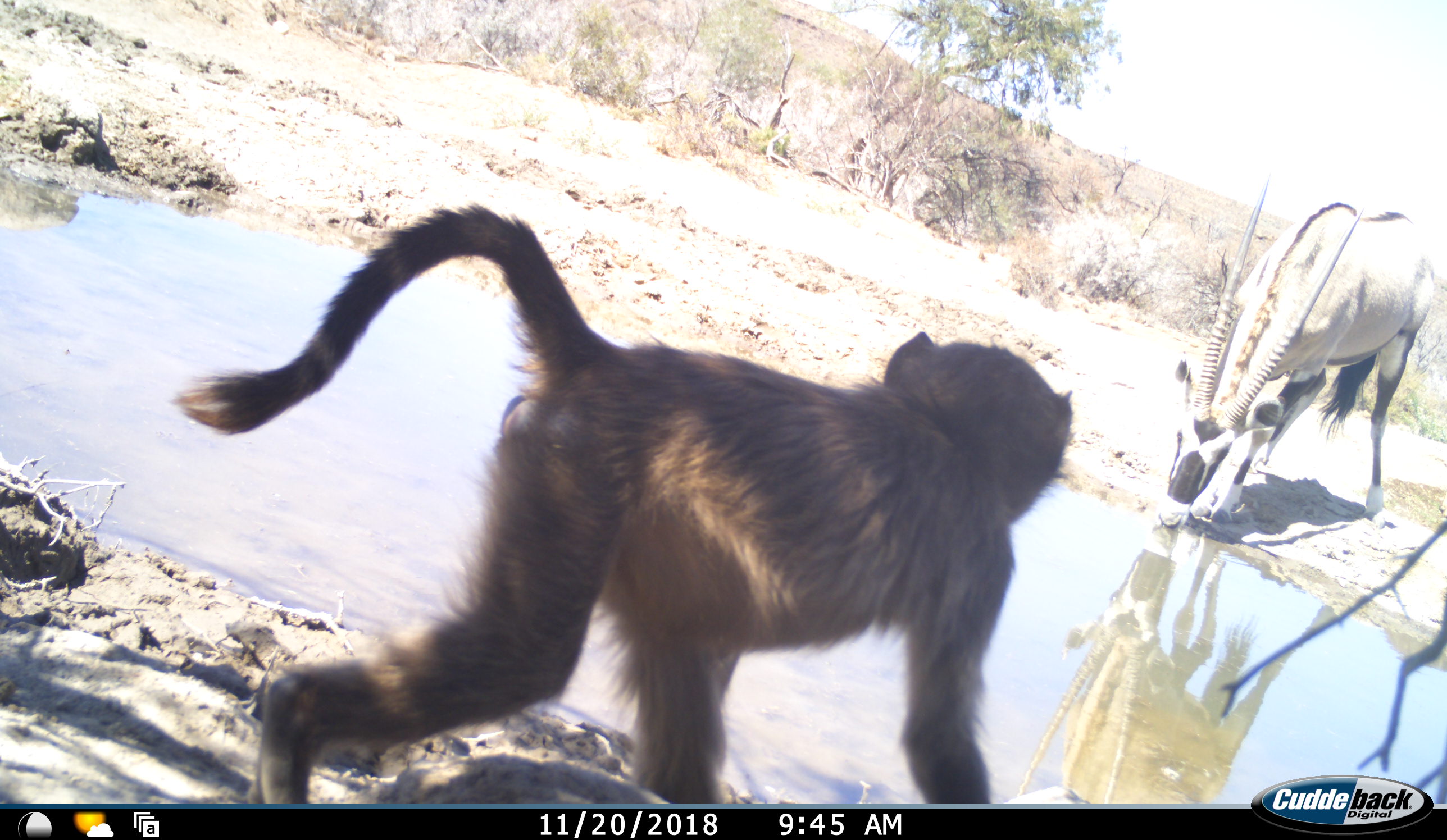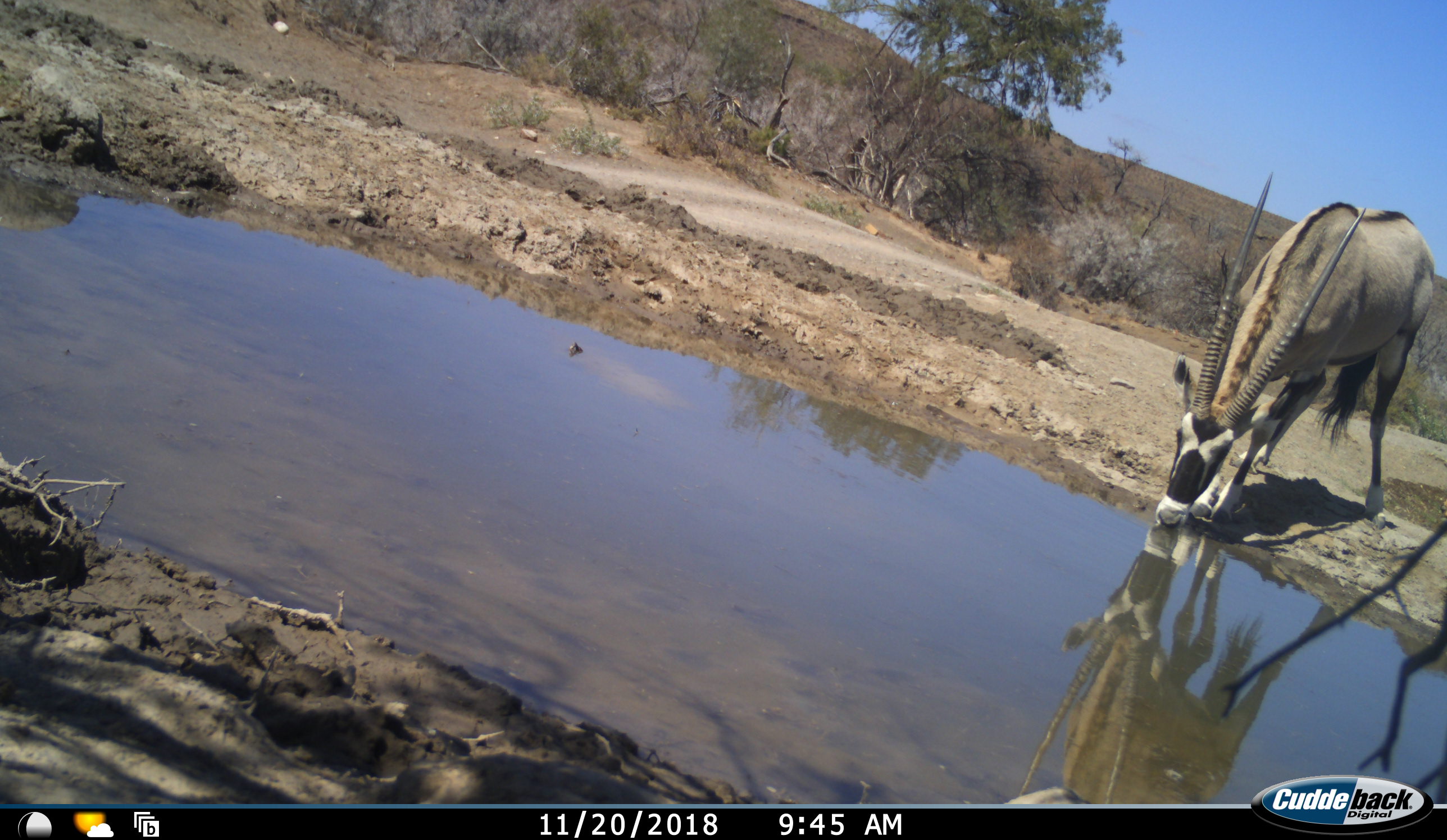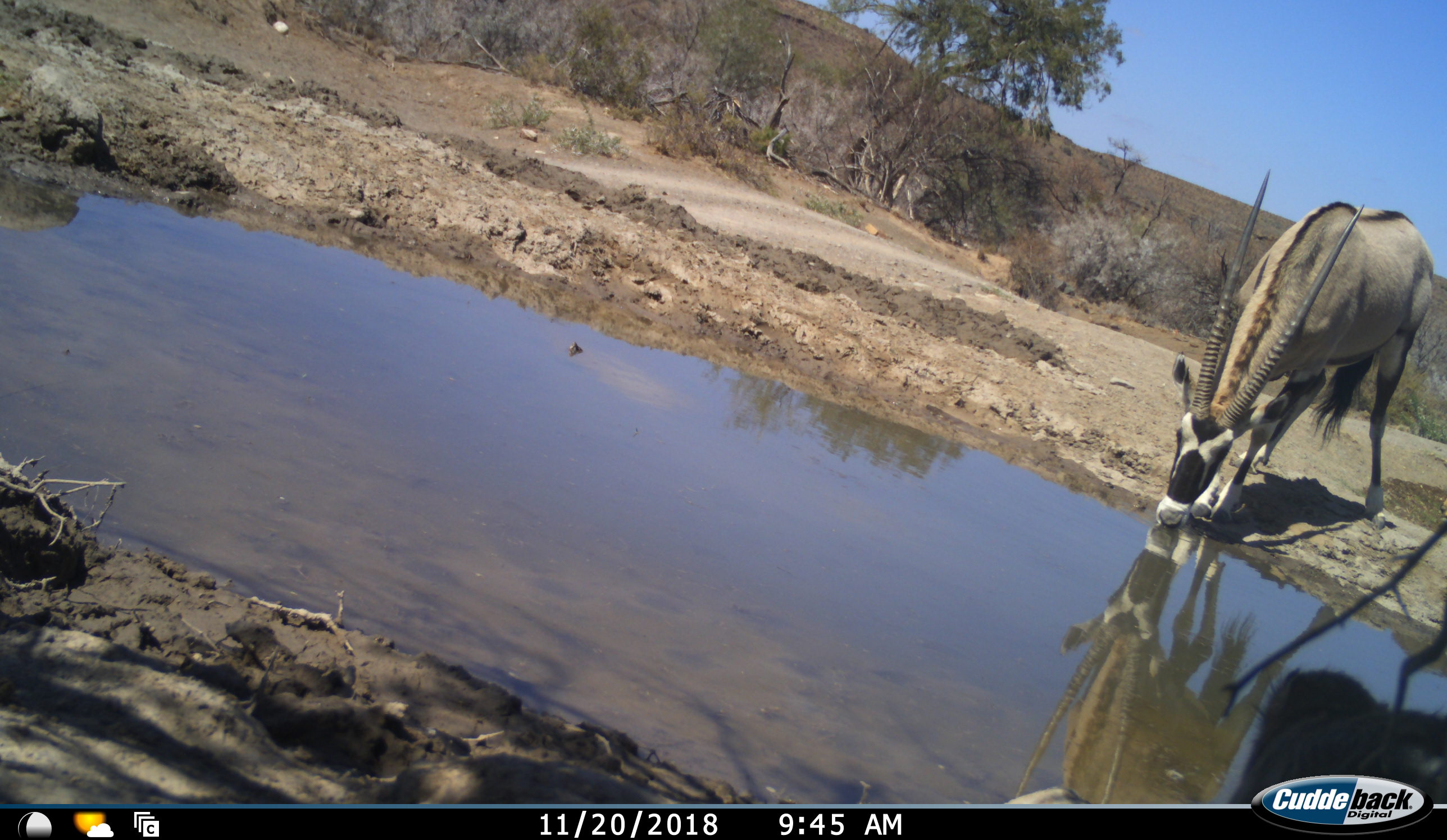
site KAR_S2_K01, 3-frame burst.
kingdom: Animalia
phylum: Chordata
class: Mammalia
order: Primates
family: Cercopithecidae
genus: Papio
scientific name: Papio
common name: baboon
Baboon (Papio), count 1. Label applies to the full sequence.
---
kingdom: Animalia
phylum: Chordata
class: Mammalia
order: Artiodactyla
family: Bovidae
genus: Oryx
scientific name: Oryx gazella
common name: gemsbok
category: oryx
Oryx (gemsbok) (Oryx gazella), count 1. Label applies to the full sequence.